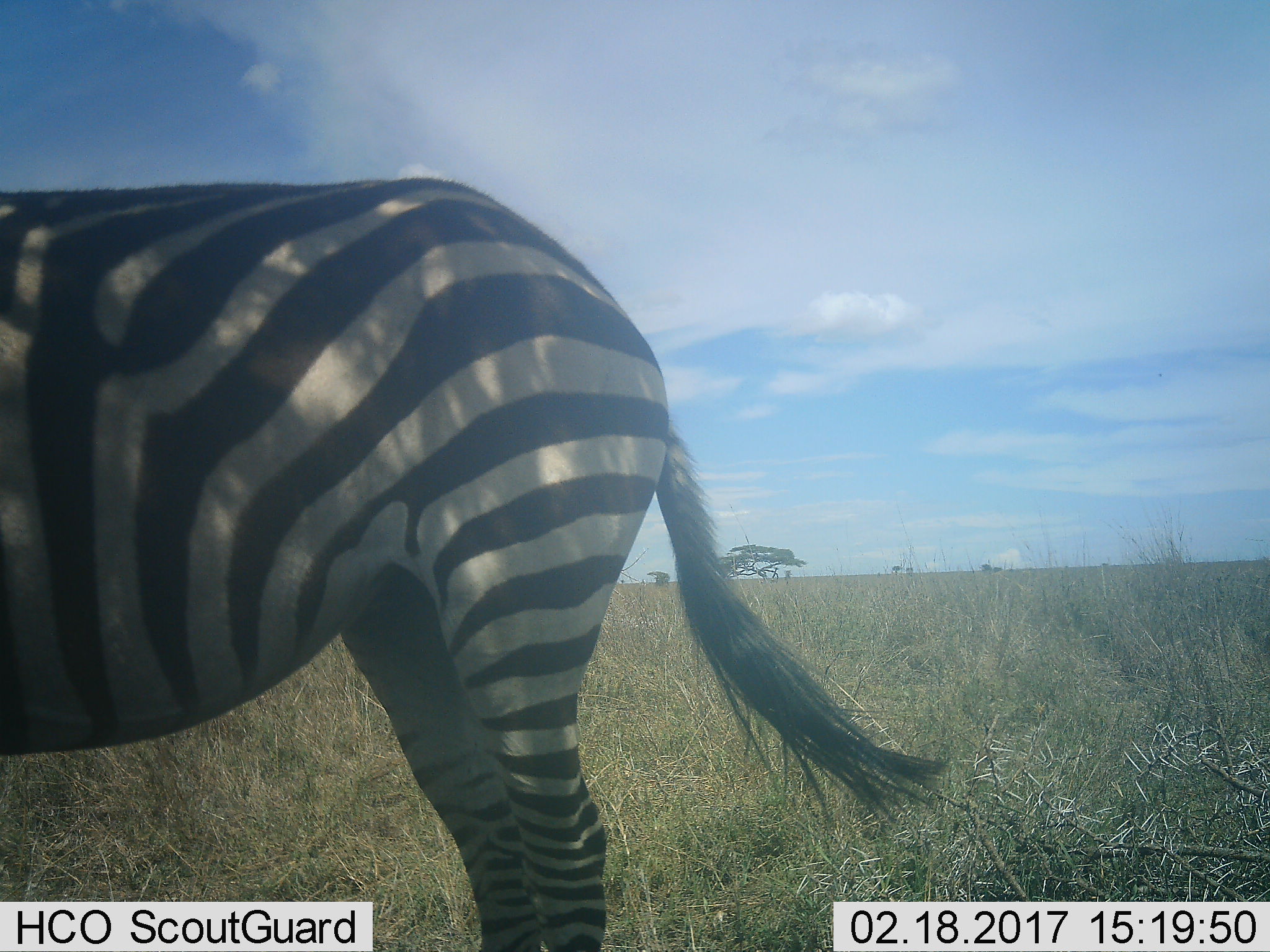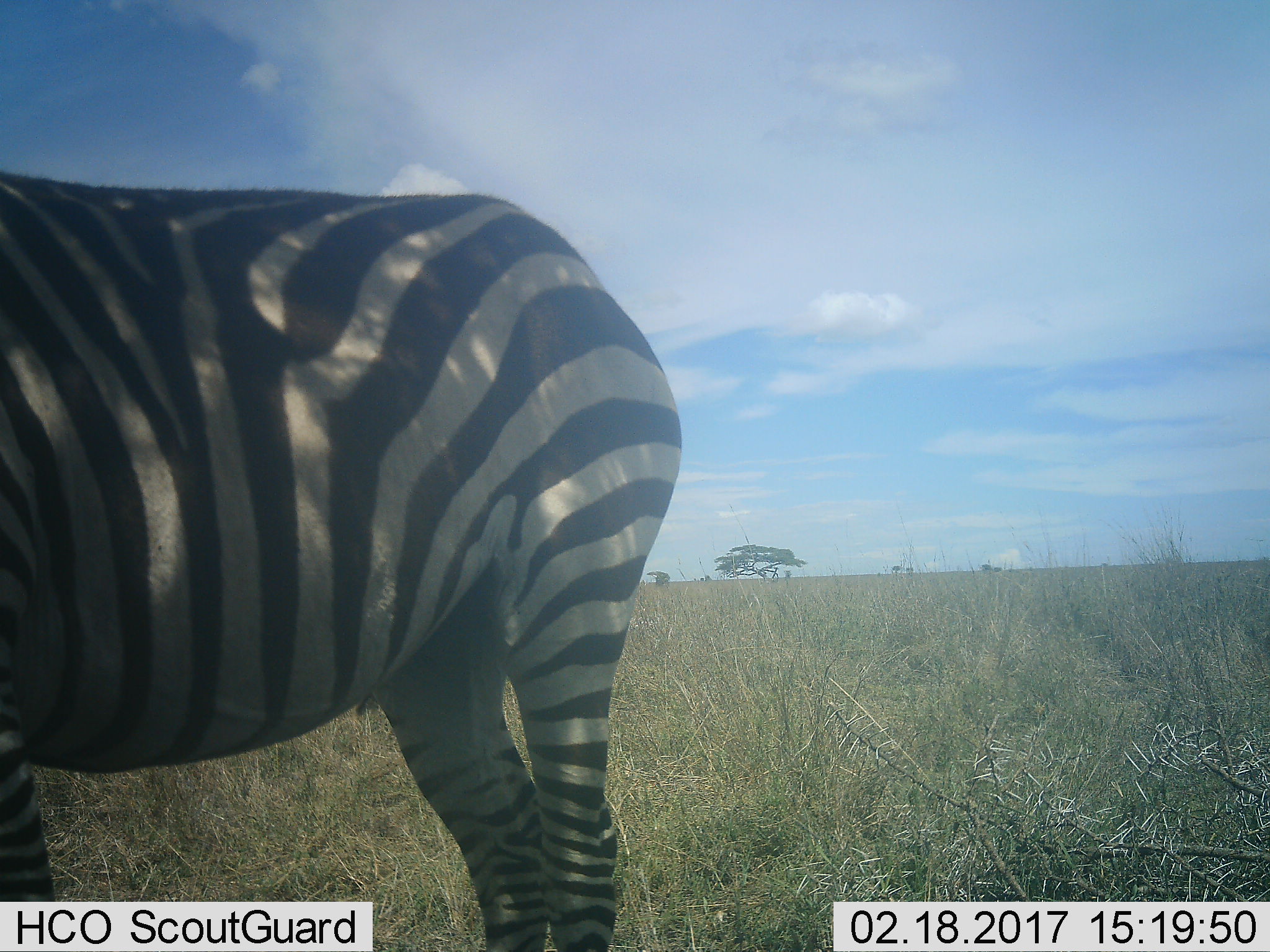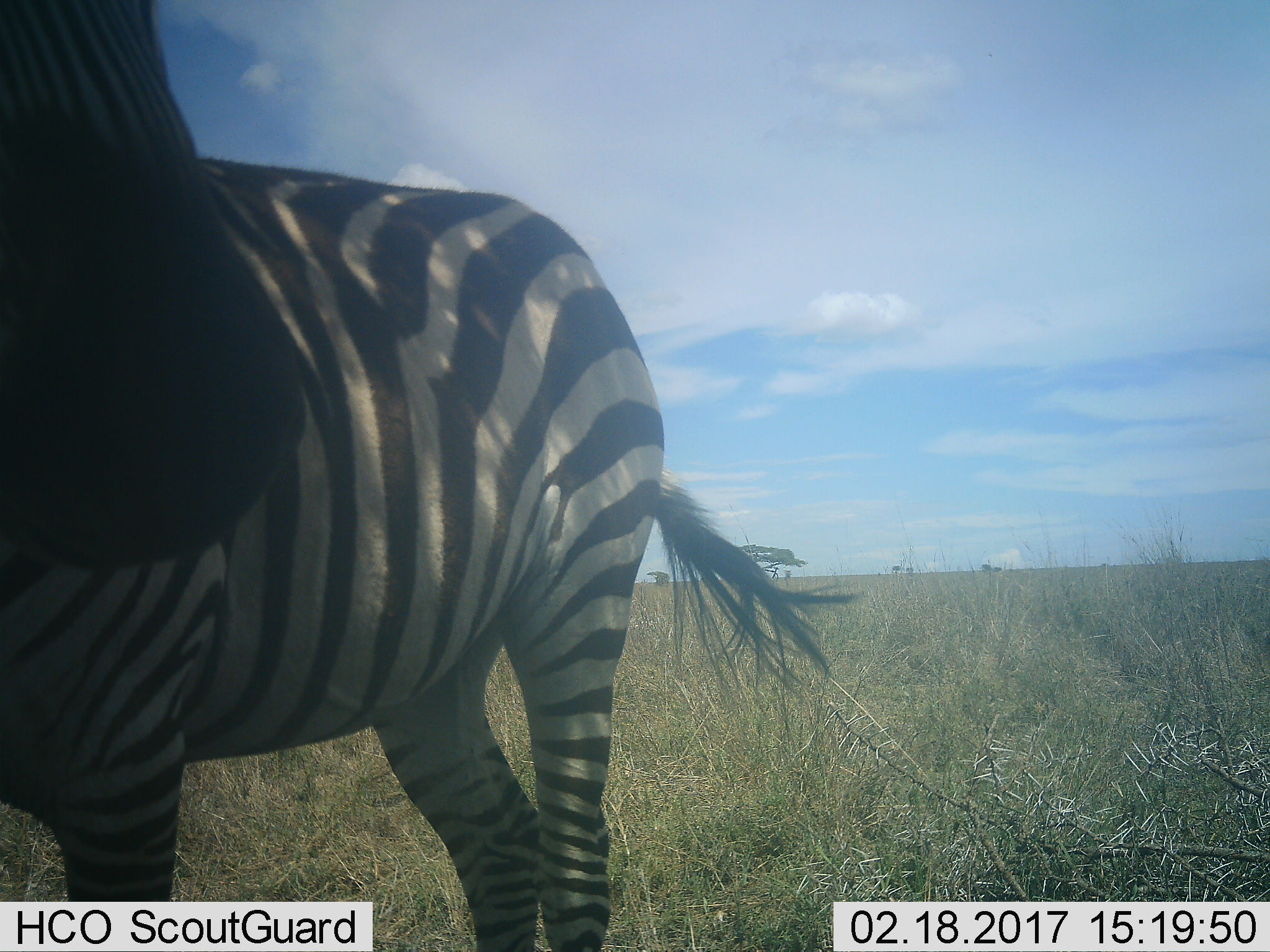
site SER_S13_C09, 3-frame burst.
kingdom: Animalia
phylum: Chordata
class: Mammalia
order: Perissodactyla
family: Equidae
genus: Equus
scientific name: Equus quagga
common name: plains zebra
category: zebraplains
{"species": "zebraplains (plains zebra) (Equus quagga)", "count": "1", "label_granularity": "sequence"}